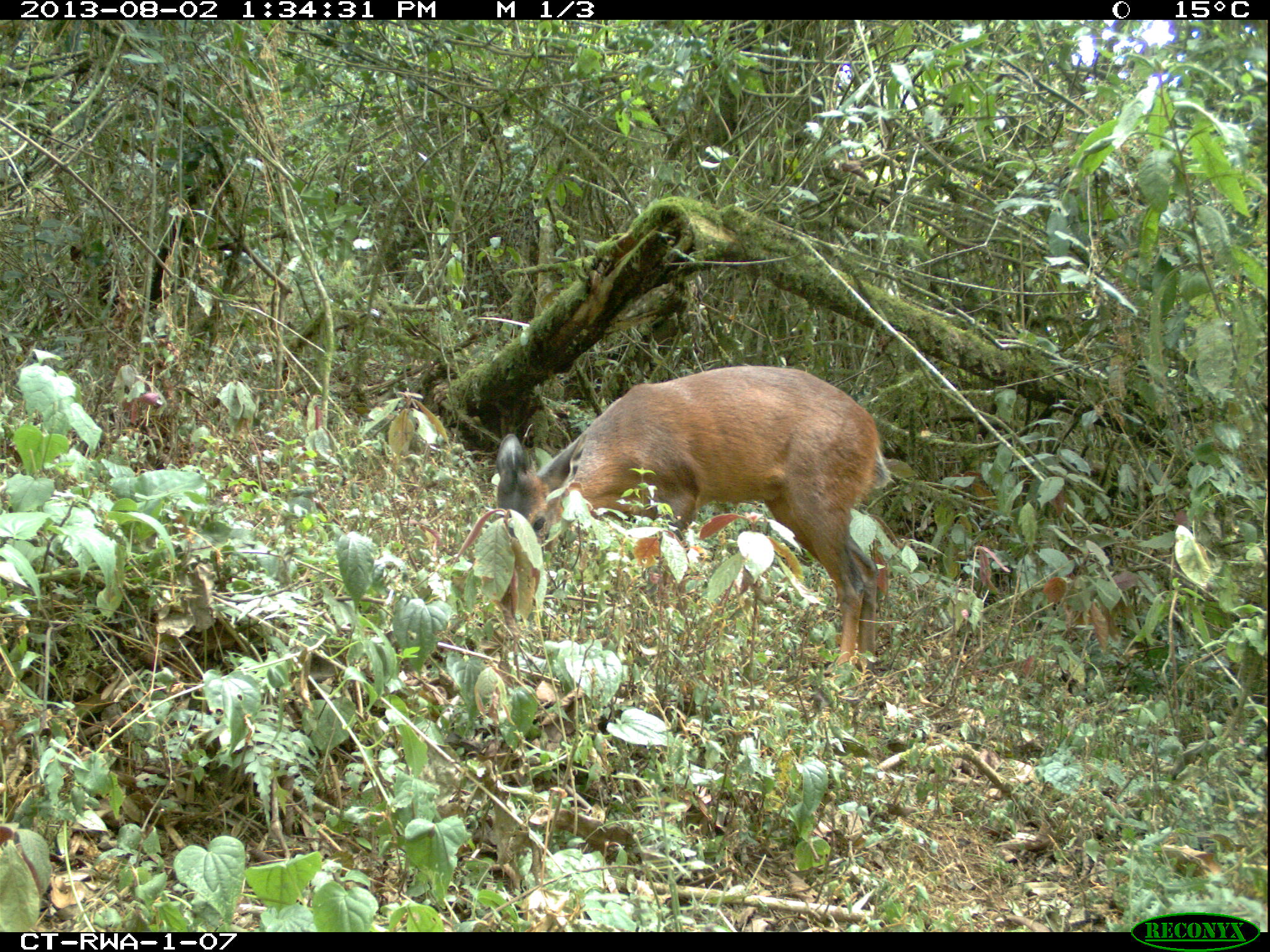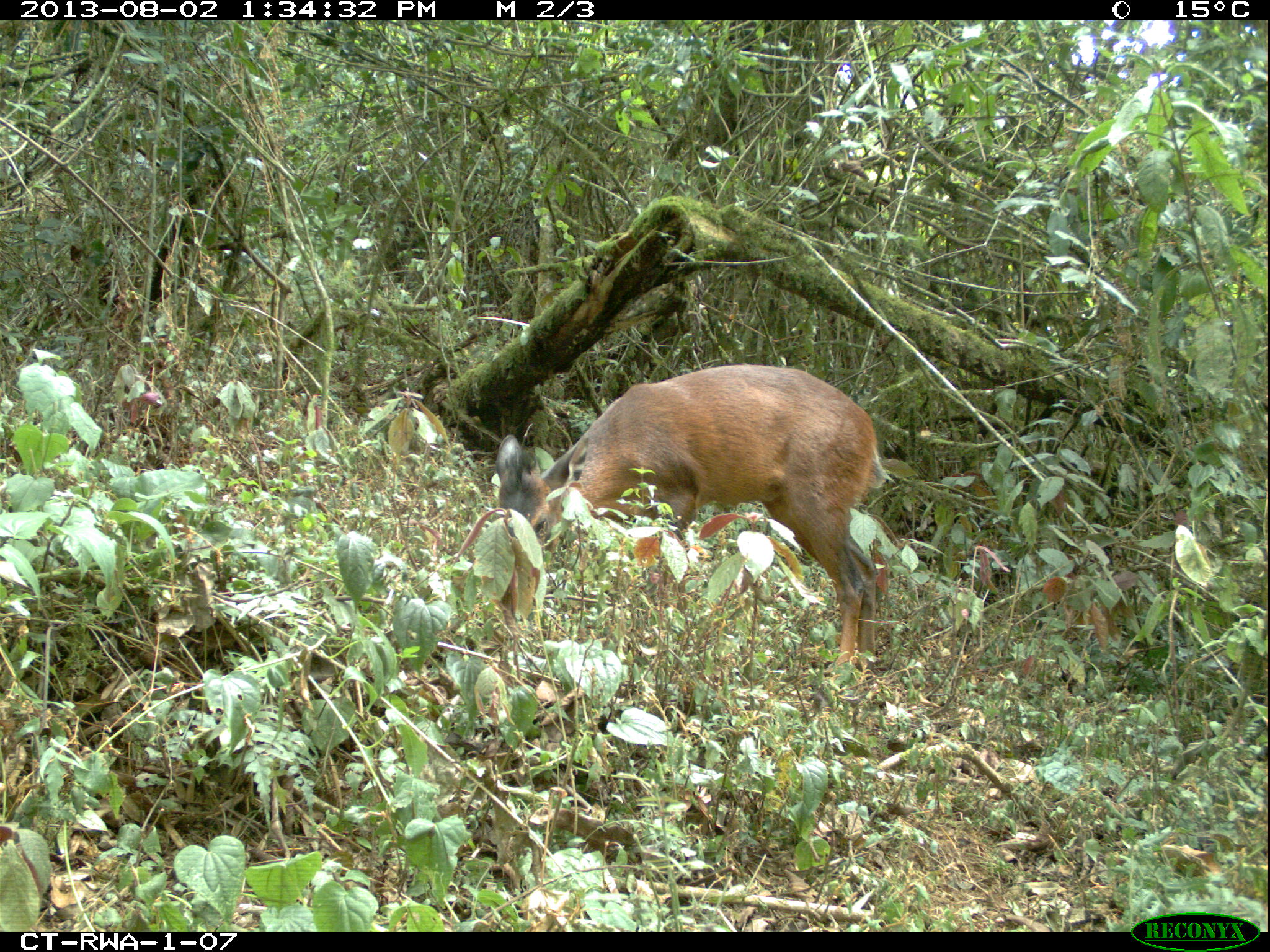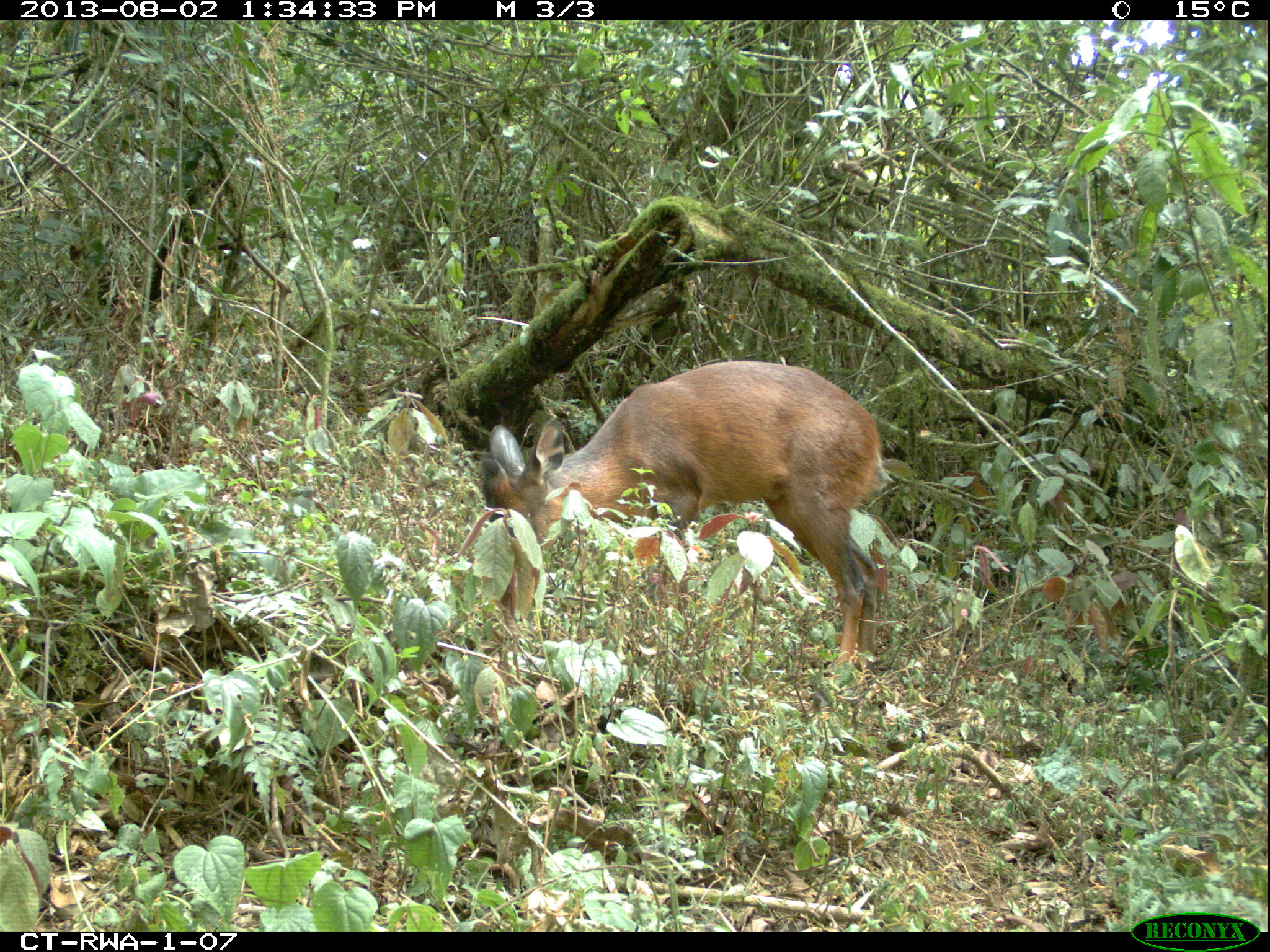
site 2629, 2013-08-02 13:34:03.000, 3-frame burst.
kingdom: Animalia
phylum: Chordata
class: Mammalia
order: Artiodactyla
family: Bovidae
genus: Cephalophus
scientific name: Cephalophus nigrifrons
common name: black-fronted duiker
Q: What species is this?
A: Cephalophus nigrifrons (black-fronted duiker).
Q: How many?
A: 1.